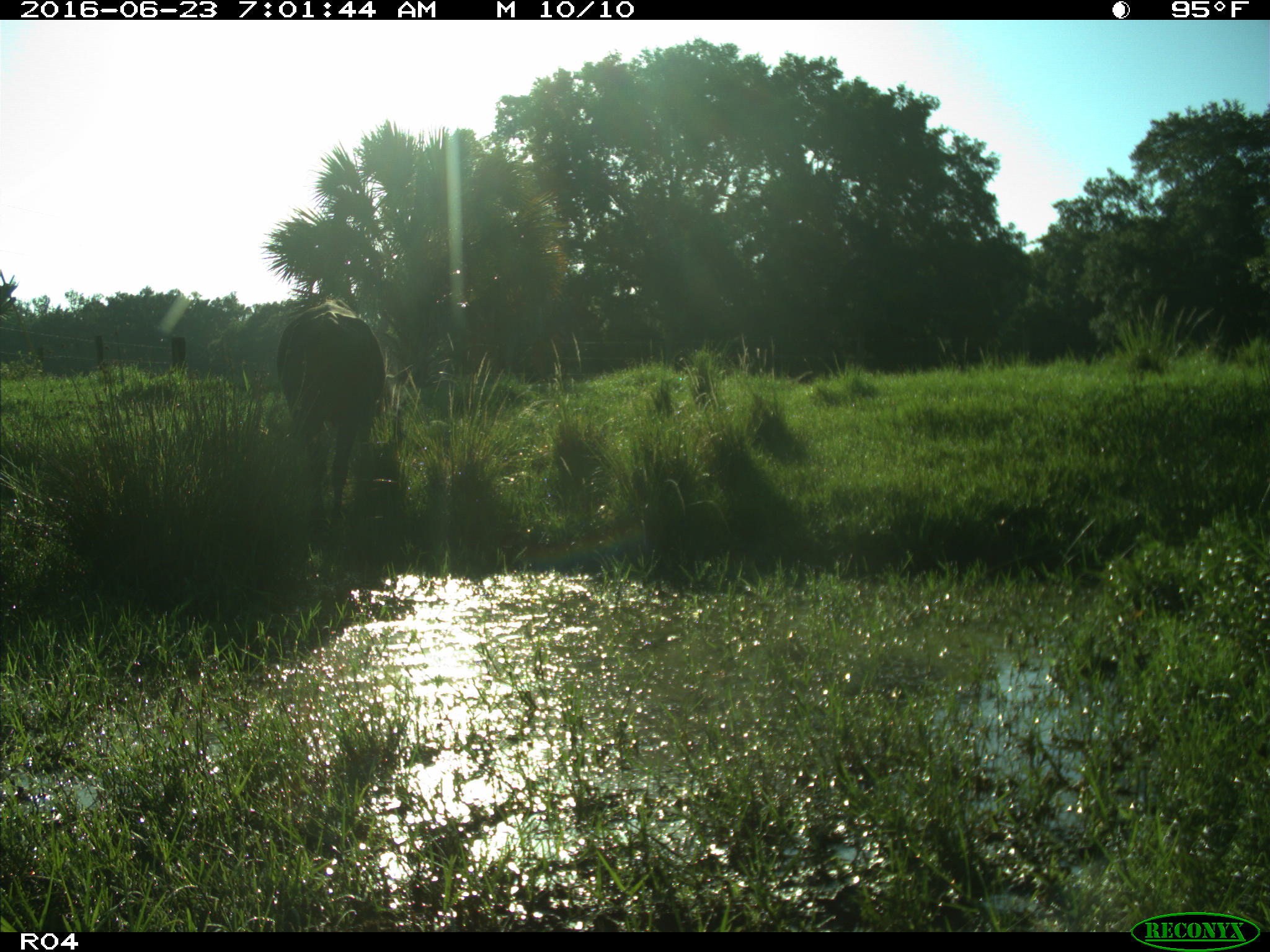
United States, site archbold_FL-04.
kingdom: Animalia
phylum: Chordata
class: Mammalia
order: Artiodactyla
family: Bovidae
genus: Bos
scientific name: Bos taurus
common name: domestic cow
Bos taurus (domestic cow).